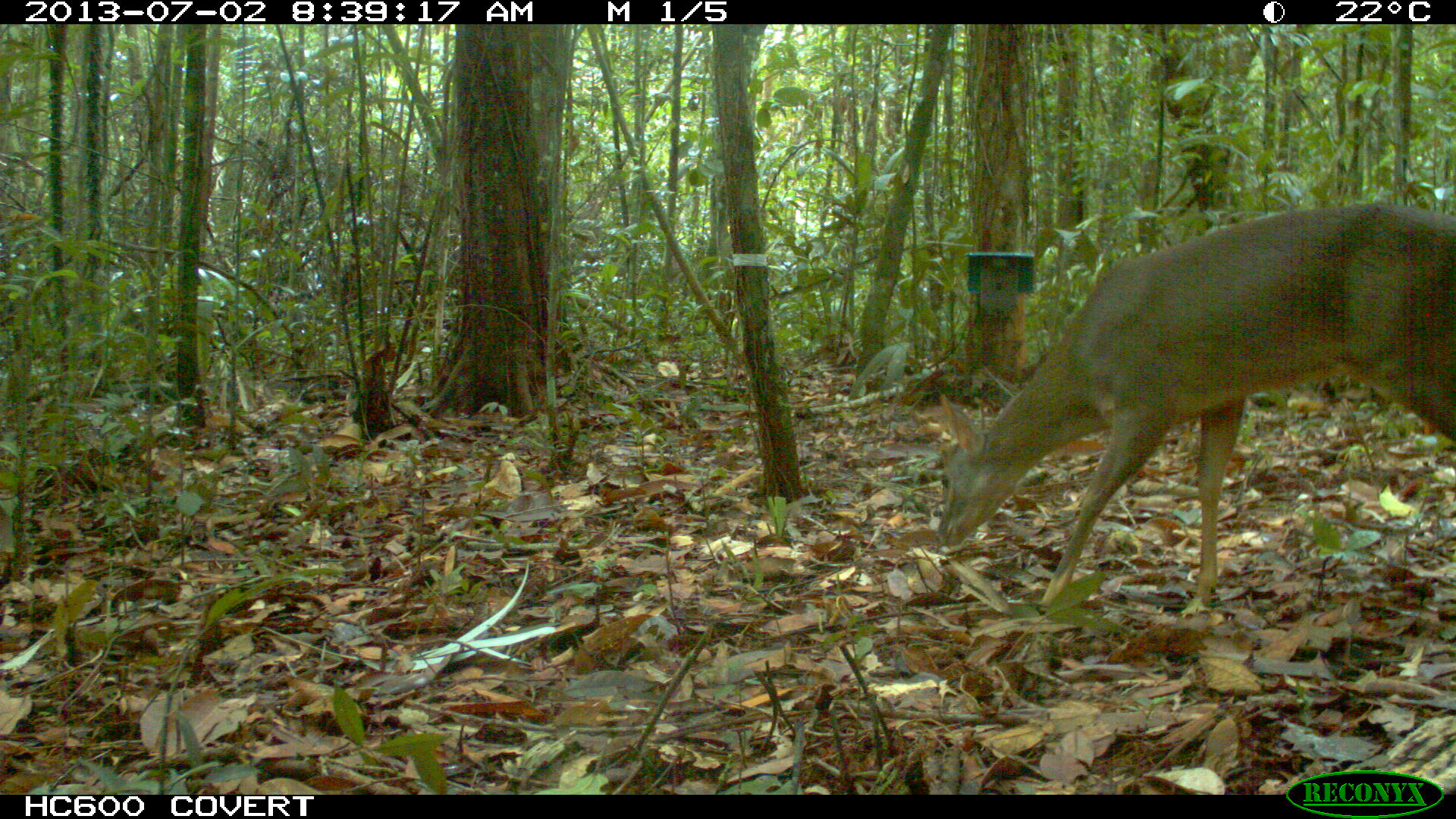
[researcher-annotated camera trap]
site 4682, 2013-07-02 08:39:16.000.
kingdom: Animalia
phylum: Chordata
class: Mammalia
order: Artiodactyla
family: Cervidae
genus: Mazama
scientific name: Mazama gouazoubira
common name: gray brocket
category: mazama gouazaoubira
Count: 1.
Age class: adult.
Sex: male.